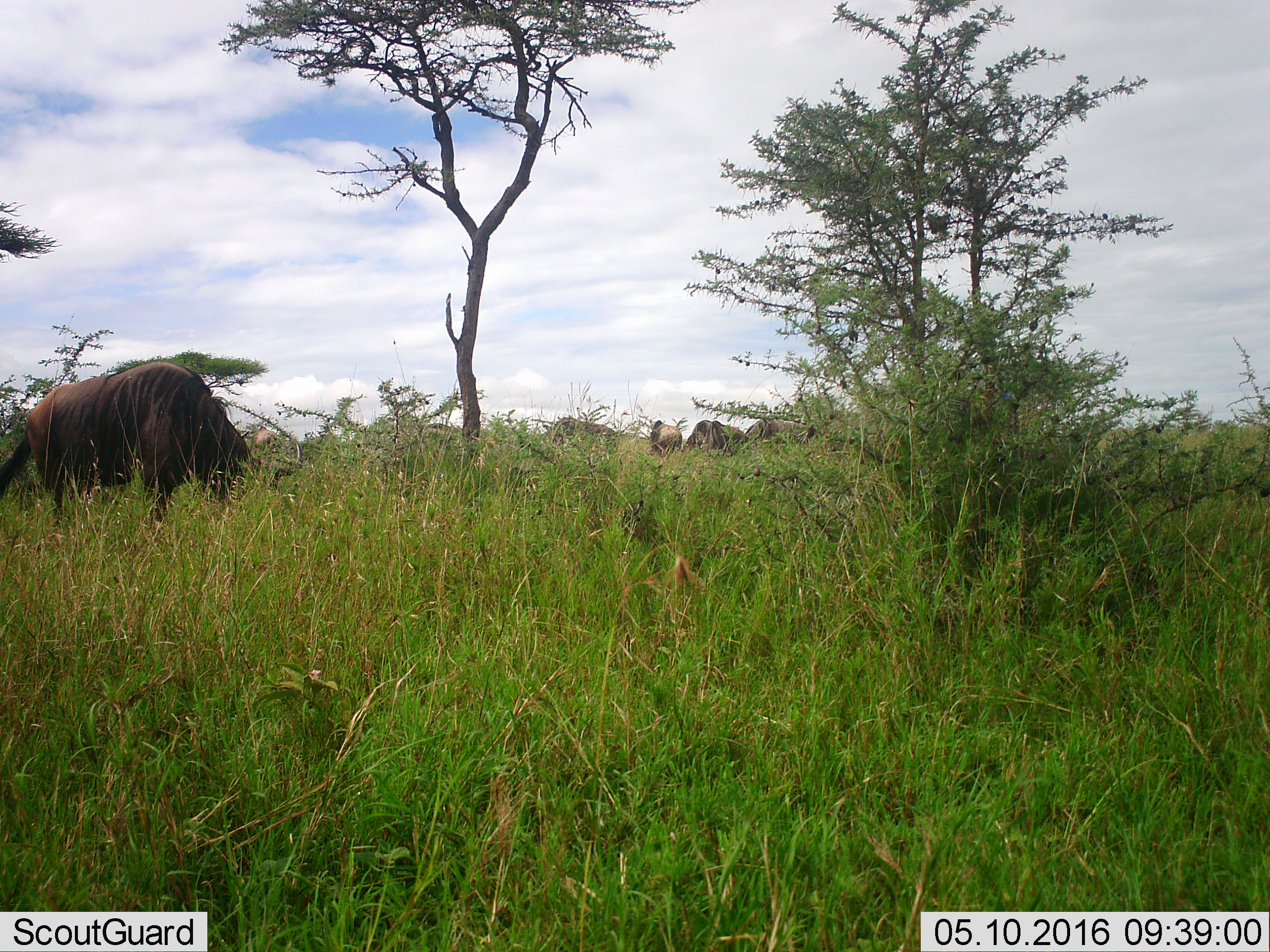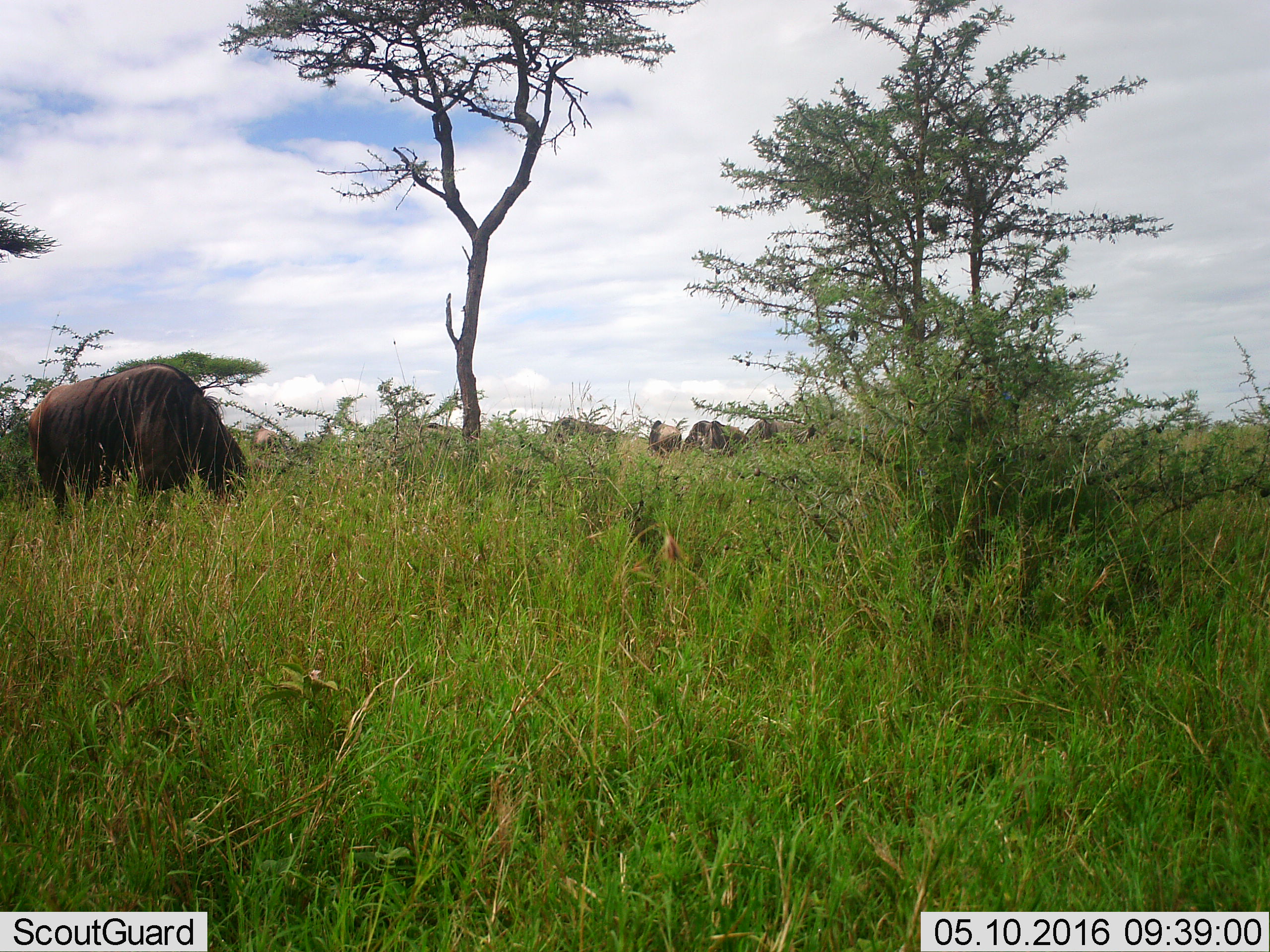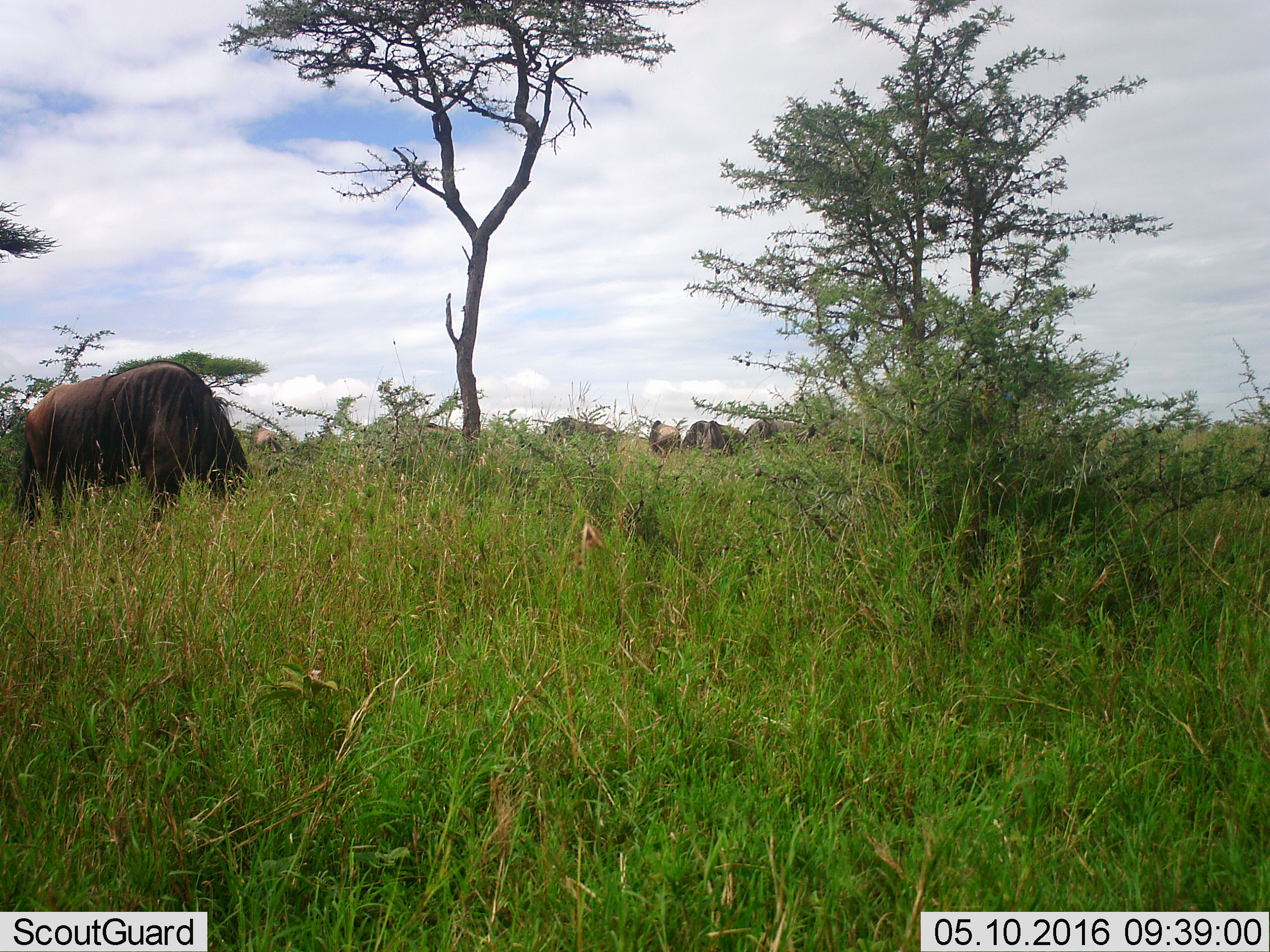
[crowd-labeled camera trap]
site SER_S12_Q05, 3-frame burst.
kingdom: Animalia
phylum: Chordata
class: Mammalia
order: Artiodactyla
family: Bovidae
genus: Connochaetes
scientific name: Connochaetes taurinus taurinus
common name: blue wildebeest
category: wildebeestblue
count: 6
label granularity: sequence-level